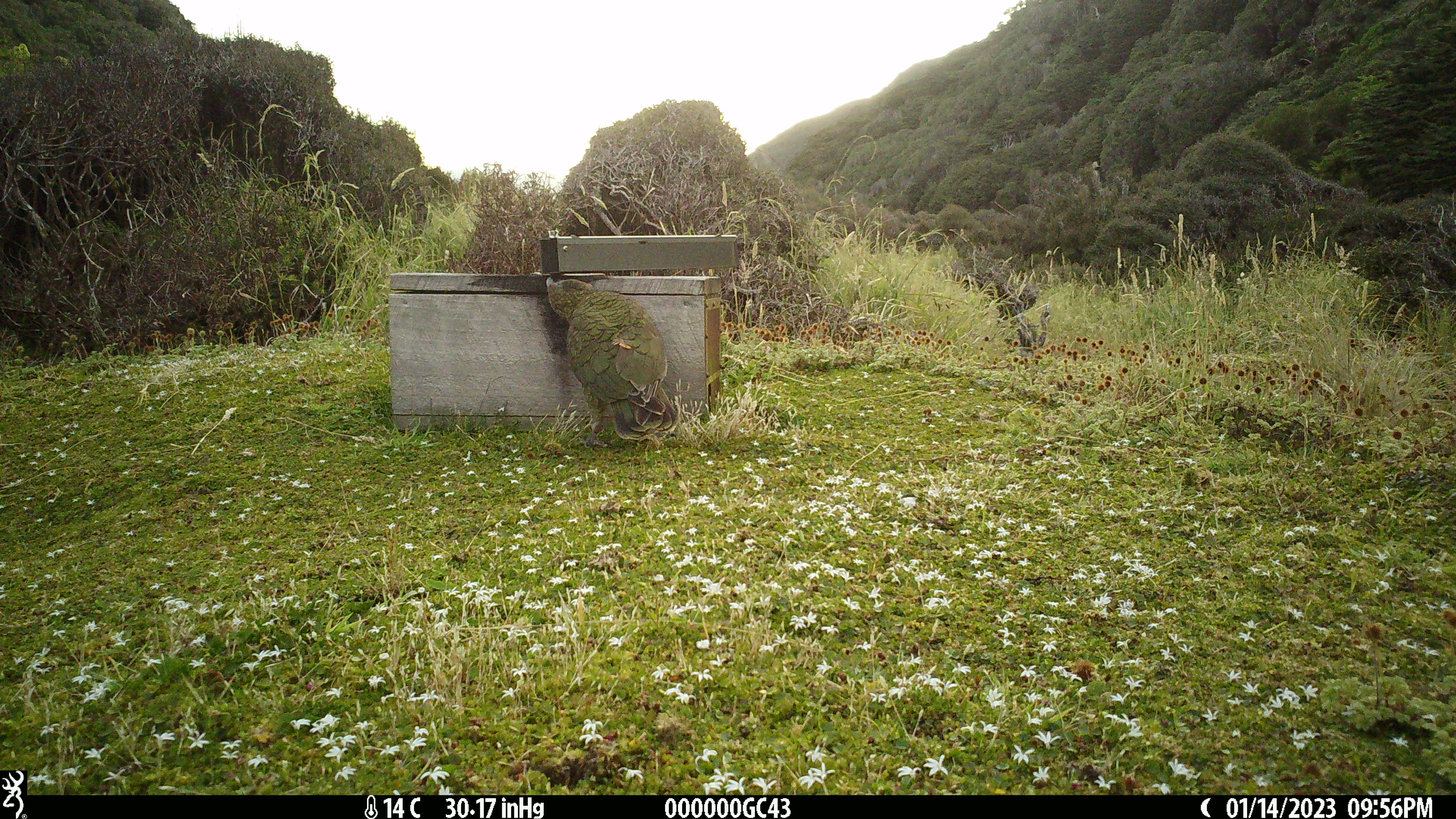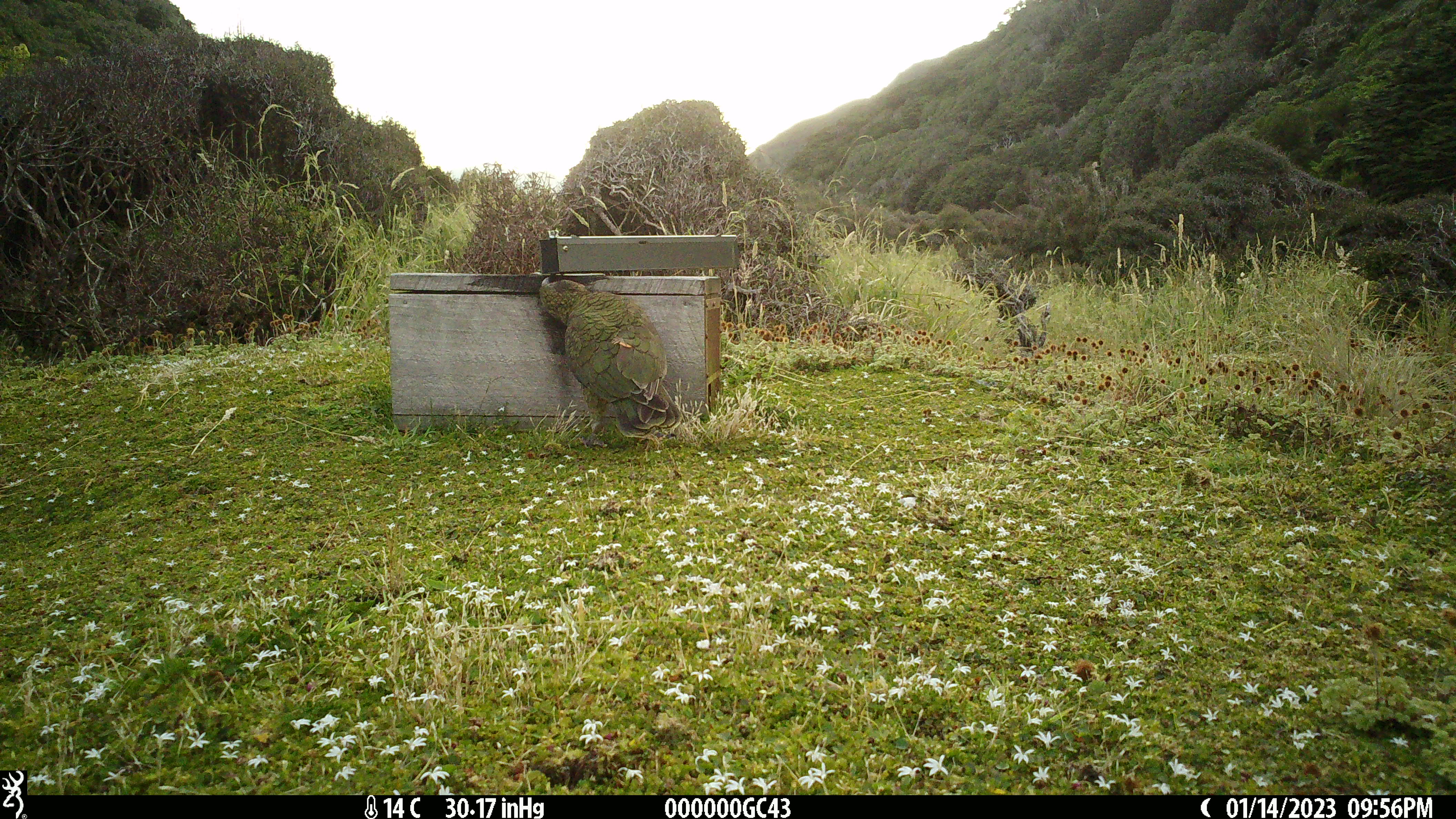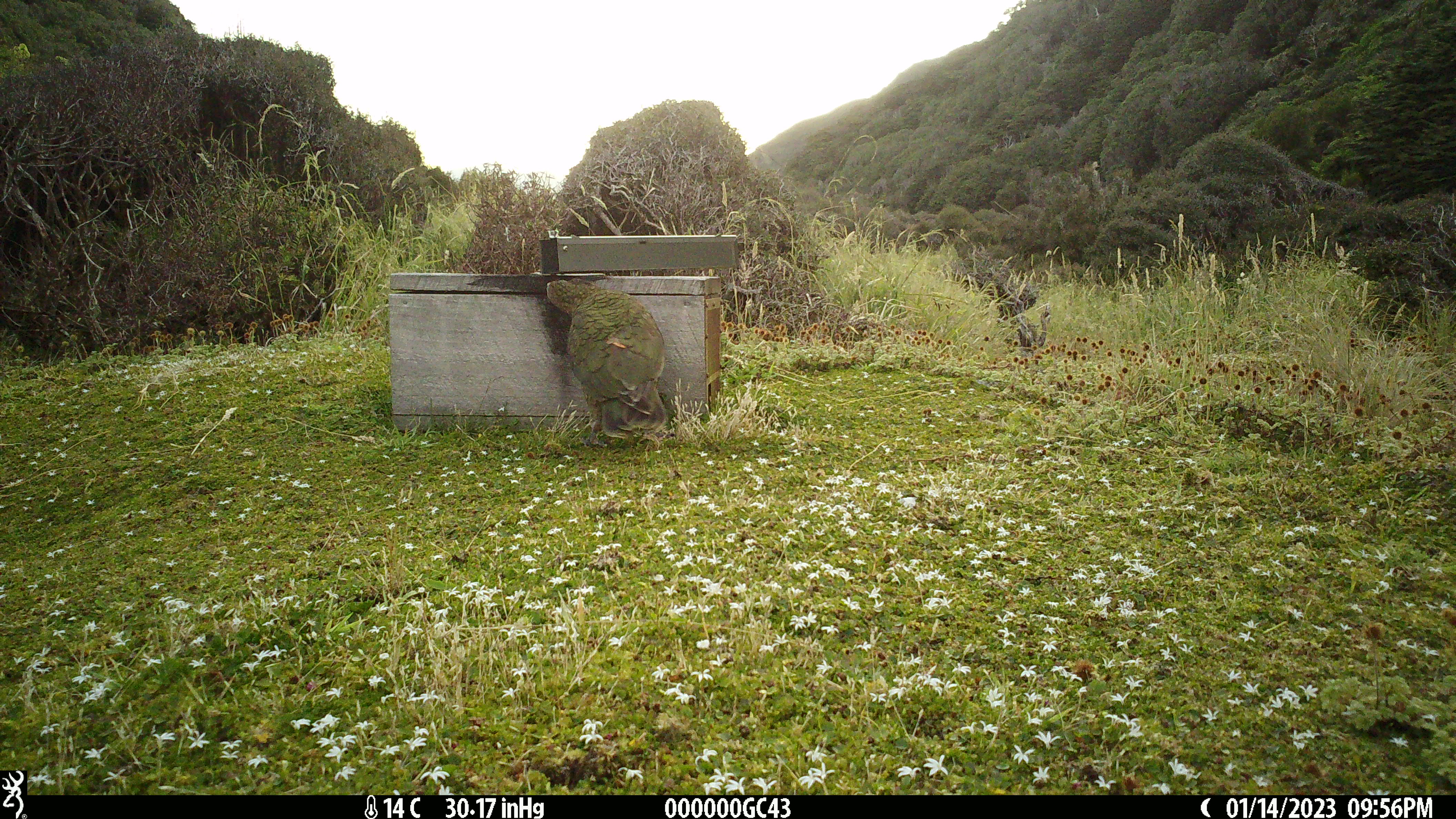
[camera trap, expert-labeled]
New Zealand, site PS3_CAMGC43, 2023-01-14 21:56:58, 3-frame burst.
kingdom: Animalia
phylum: Chordata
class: Aves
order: Psittaciformes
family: Strigopidae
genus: Nestor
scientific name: Nestor notabilis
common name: kea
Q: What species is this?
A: Kea (Nestor notabilis).